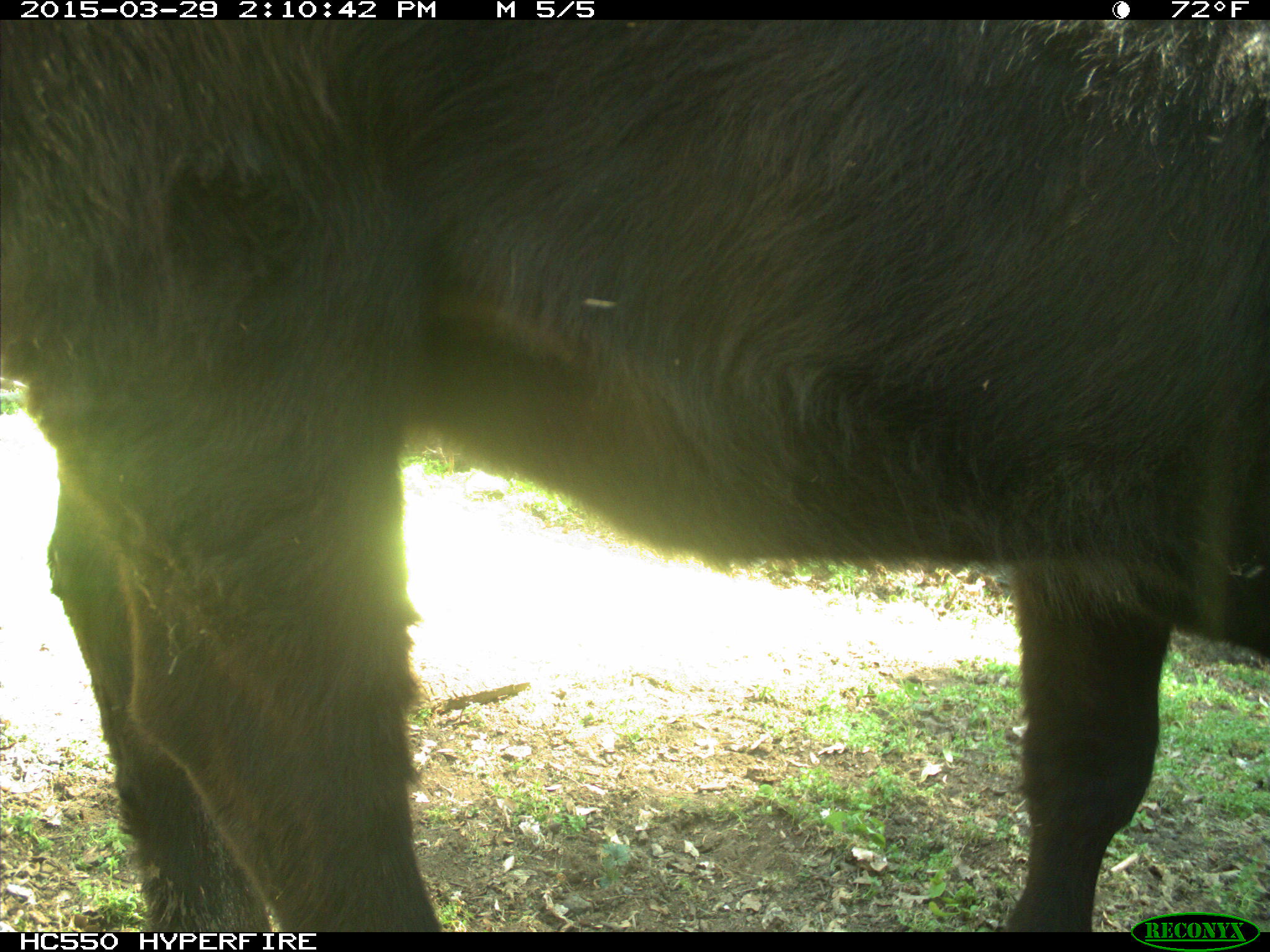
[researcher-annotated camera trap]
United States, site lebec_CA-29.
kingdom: Animalia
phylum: Chordata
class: Mammalia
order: Artiodactyla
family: Bovidae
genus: Bos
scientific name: Bos taurus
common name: domestic cow